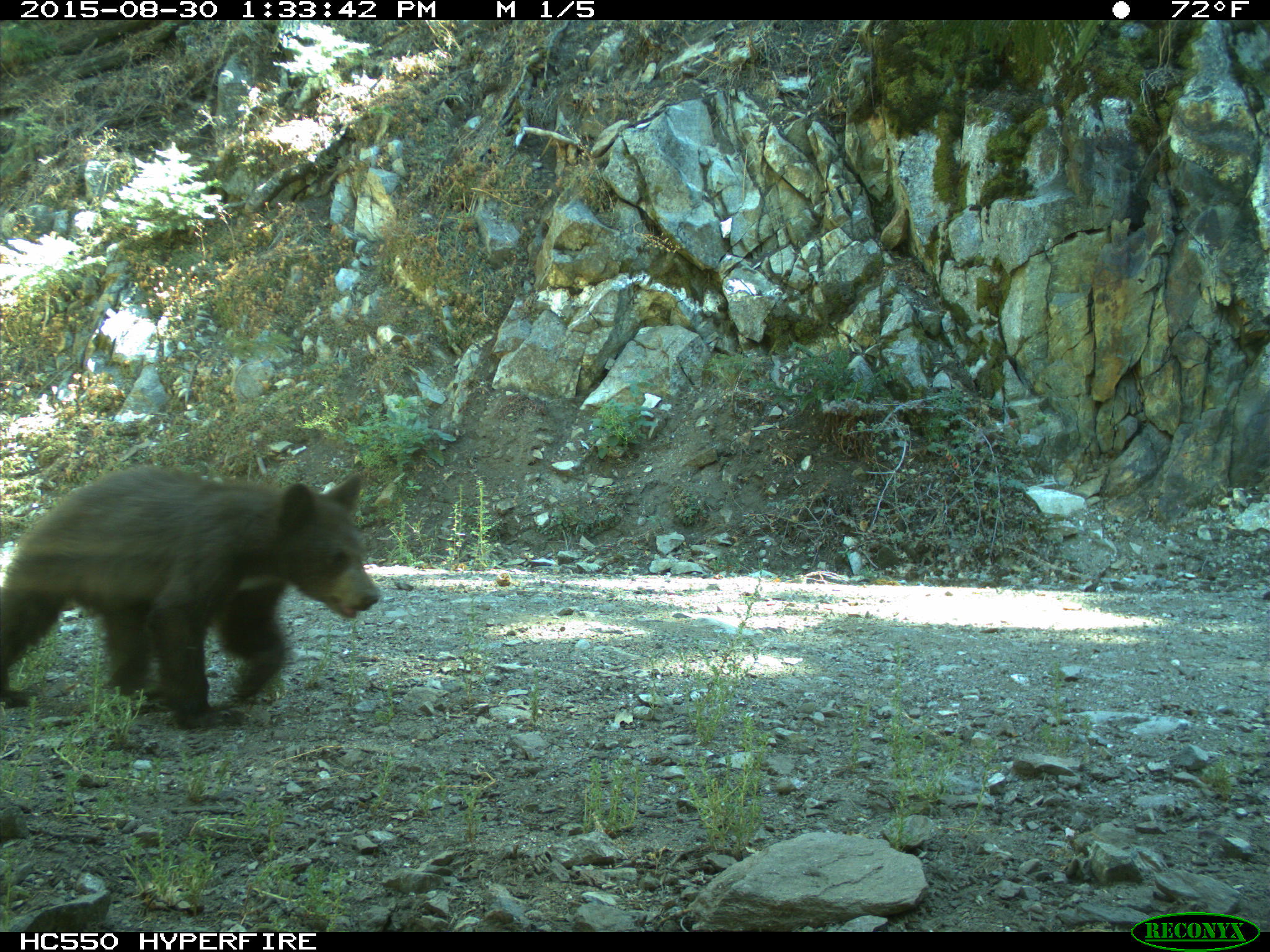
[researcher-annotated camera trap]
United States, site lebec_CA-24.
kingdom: Animalia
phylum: Chordata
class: Mammalia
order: Carnivora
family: Ursidae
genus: Ursus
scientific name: Ursus americanus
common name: american black bear